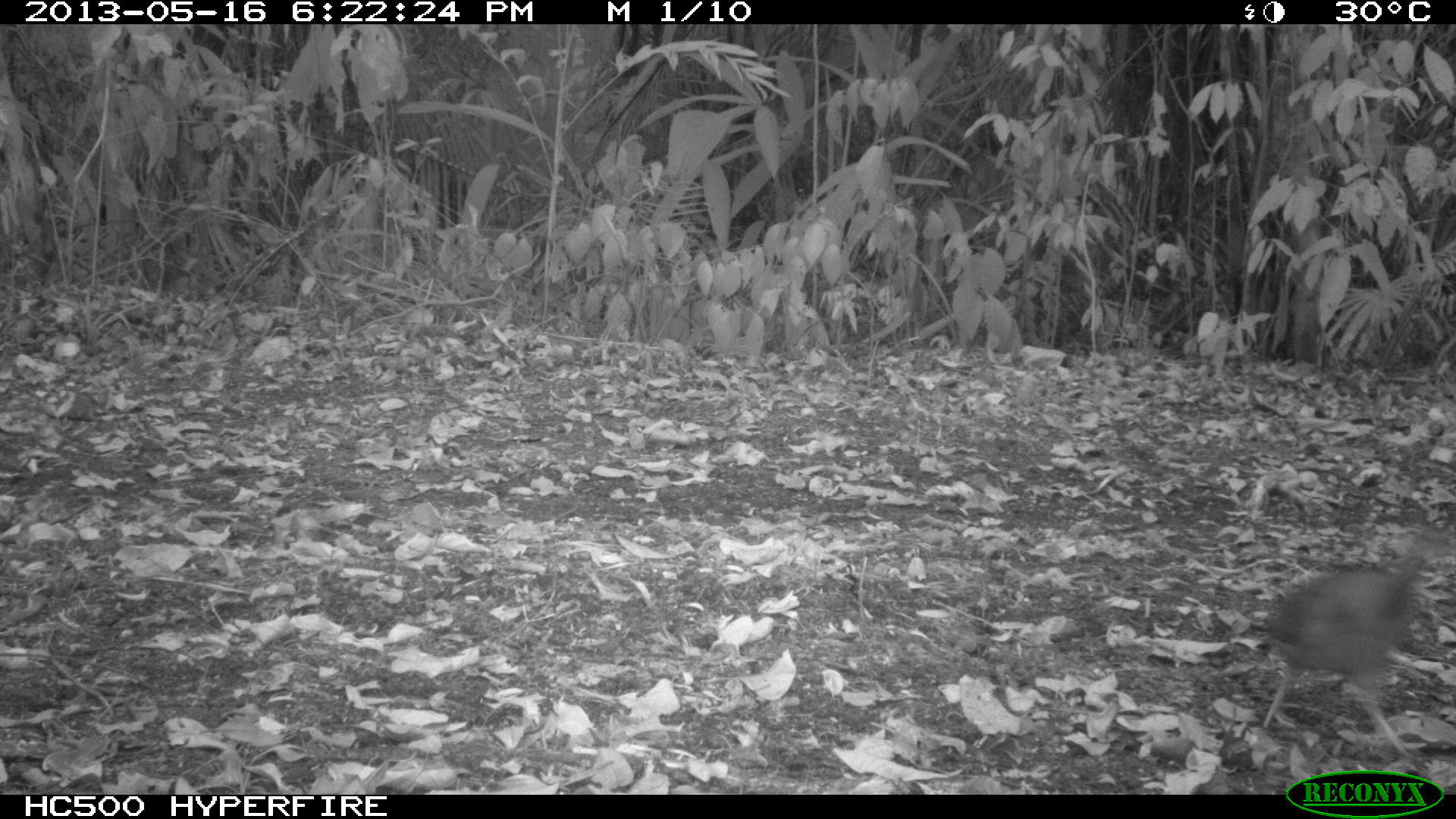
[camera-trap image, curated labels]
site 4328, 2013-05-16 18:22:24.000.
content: unidentified animal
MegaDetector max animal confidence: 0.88